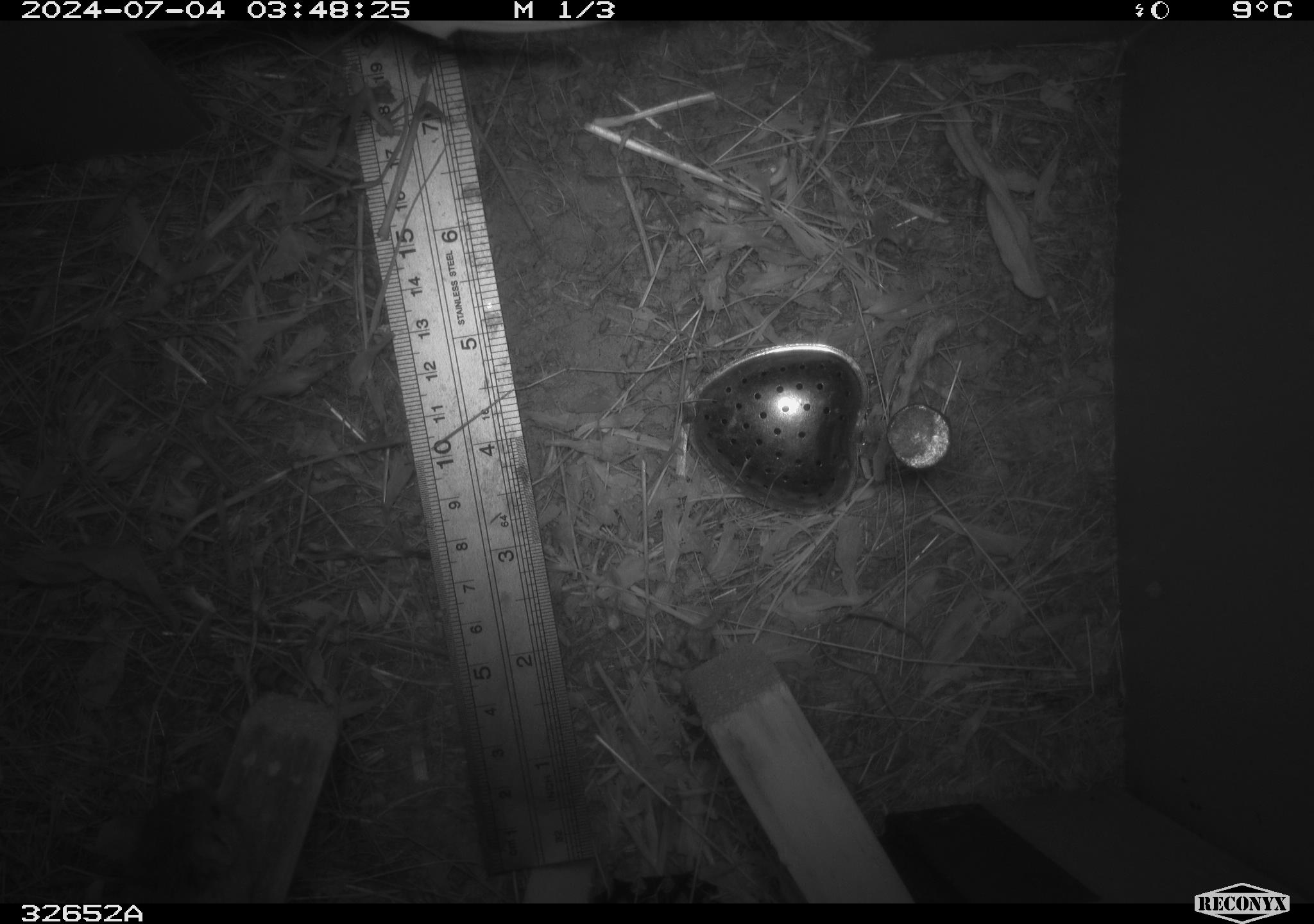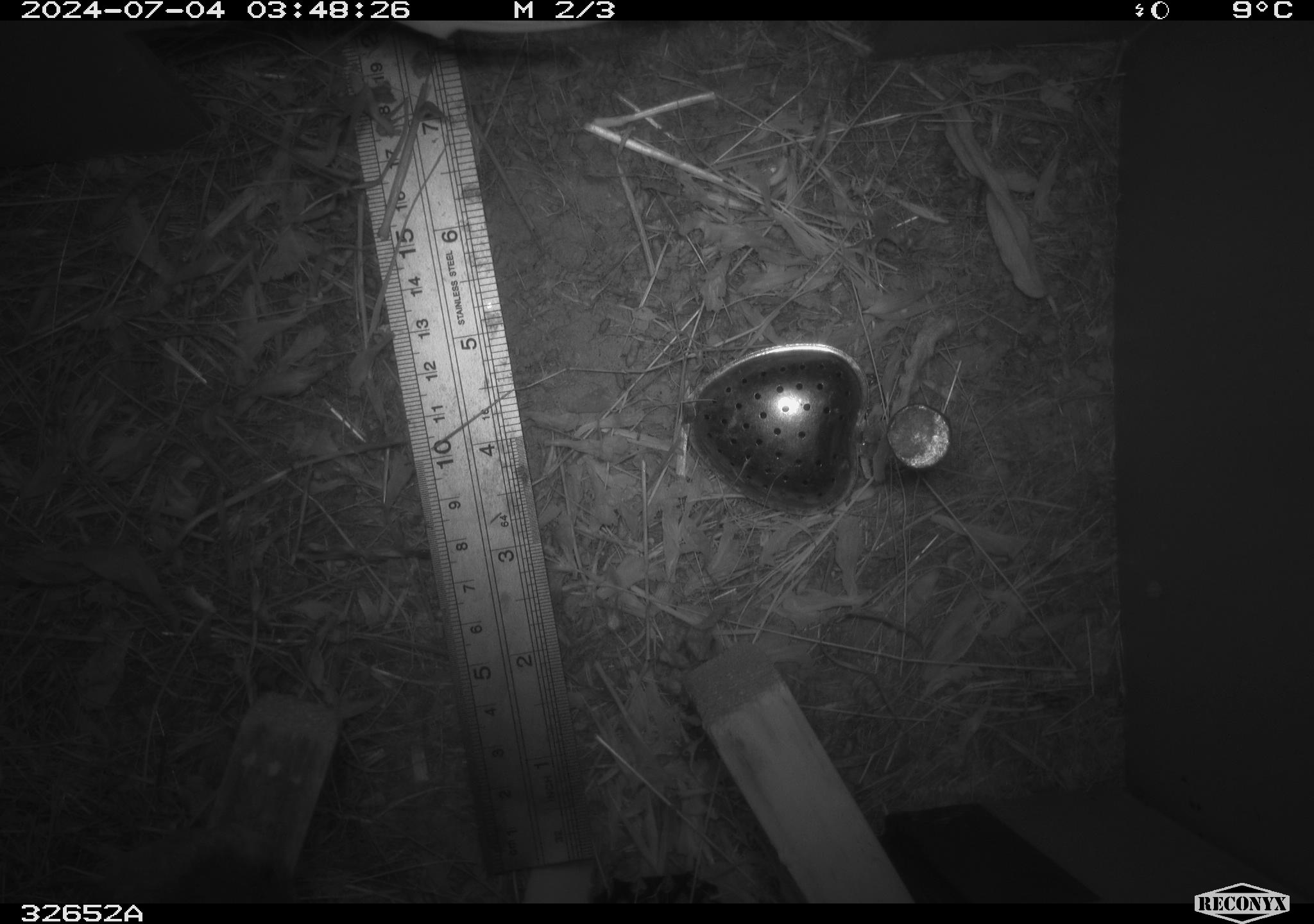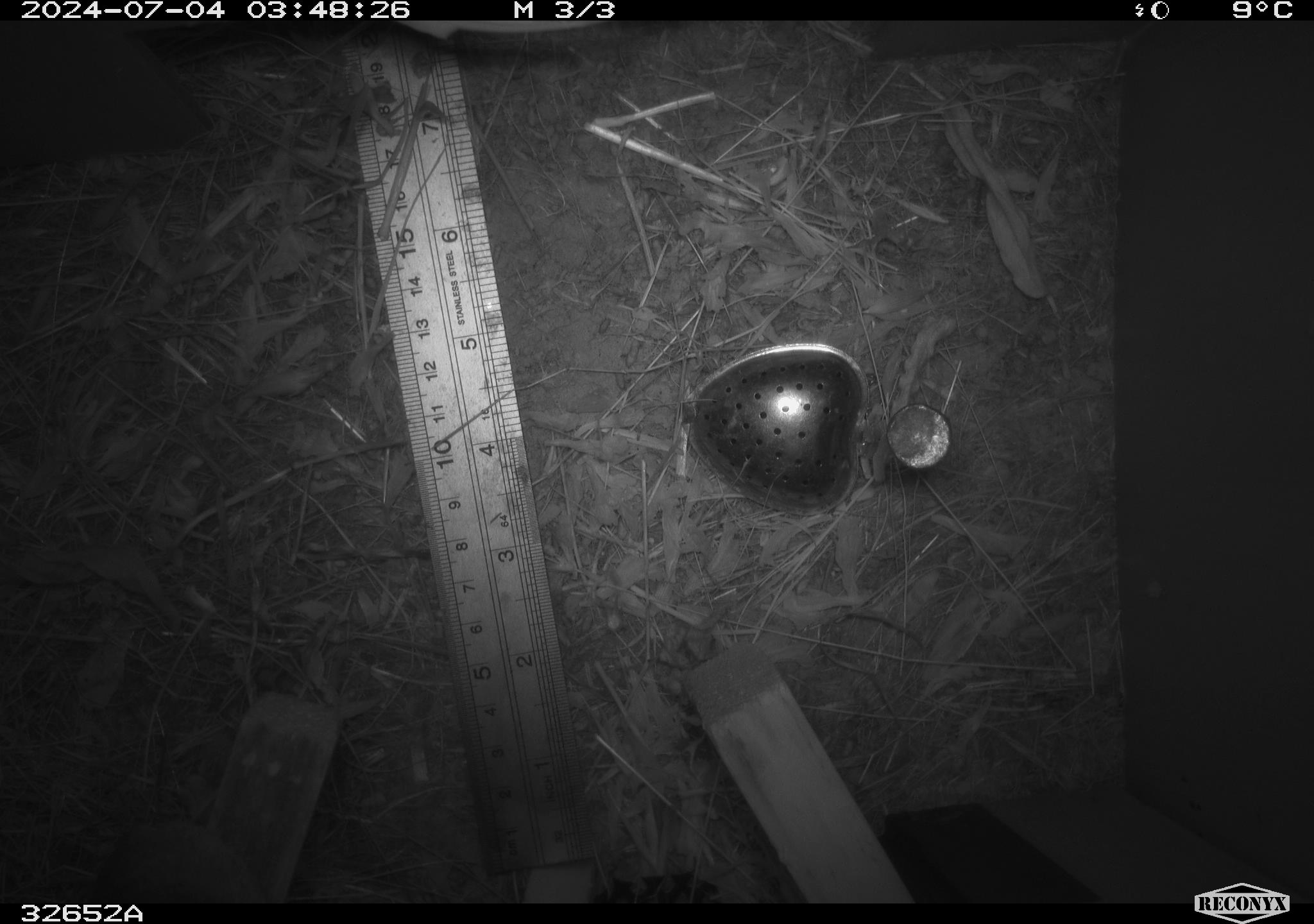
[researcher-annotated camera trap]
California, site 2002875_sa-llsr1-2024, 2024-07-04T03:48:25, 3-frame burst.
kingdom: Animalia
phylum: Chordata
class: Mammalia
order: Rodentia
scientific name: Rodentia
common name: mouse species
Mouse species (Rodentia).